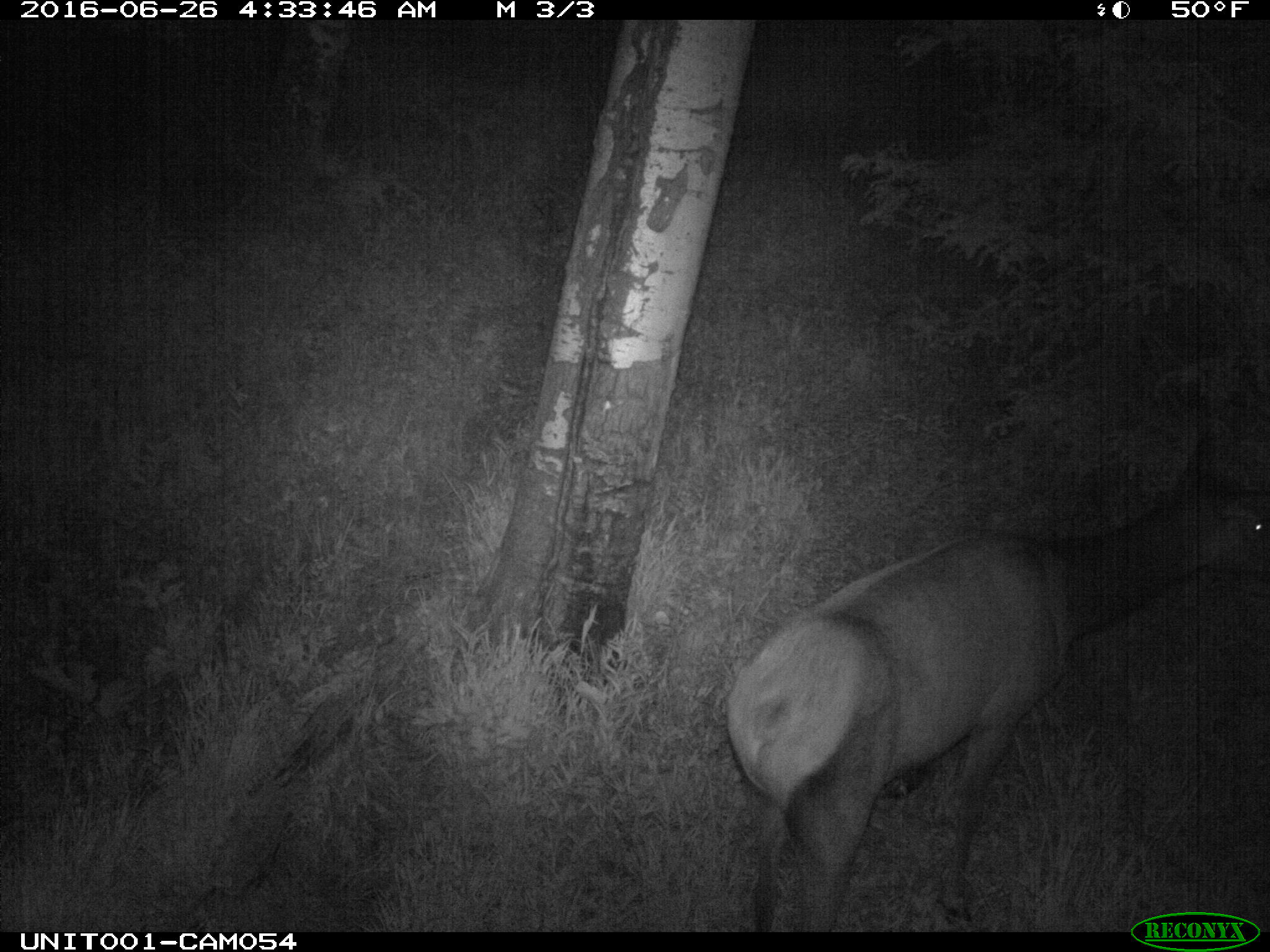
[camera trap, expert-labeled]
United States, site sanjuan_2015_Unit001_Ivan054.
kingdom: Animalia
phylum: Chordata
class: Mammalia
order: Artiodactyla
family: Cervidae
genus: Cervus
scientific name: Cervus elaphus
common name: red deer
Cervus elaphus (red deer).